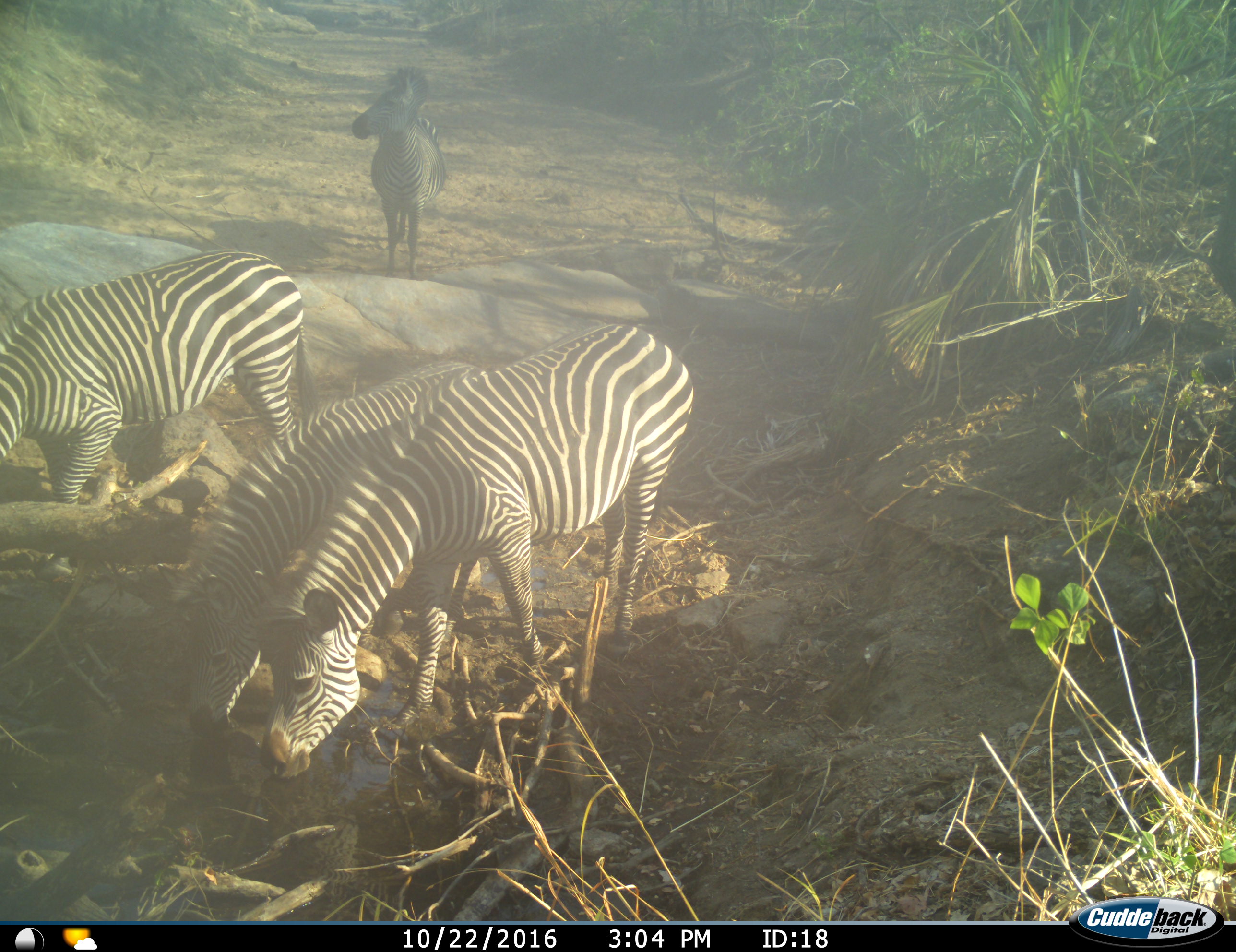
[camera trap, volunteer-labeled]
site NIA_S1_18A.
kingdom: Animalia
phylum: Chordata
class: Mammalia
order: Perissodactyla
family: Equidae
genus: Equus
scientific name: Equus quagga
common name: plains zebra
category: zebraplains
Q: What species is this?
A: Zebraplains (plains zebra) (Equus quagga).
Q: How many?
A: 4.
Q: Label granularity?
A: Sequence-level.